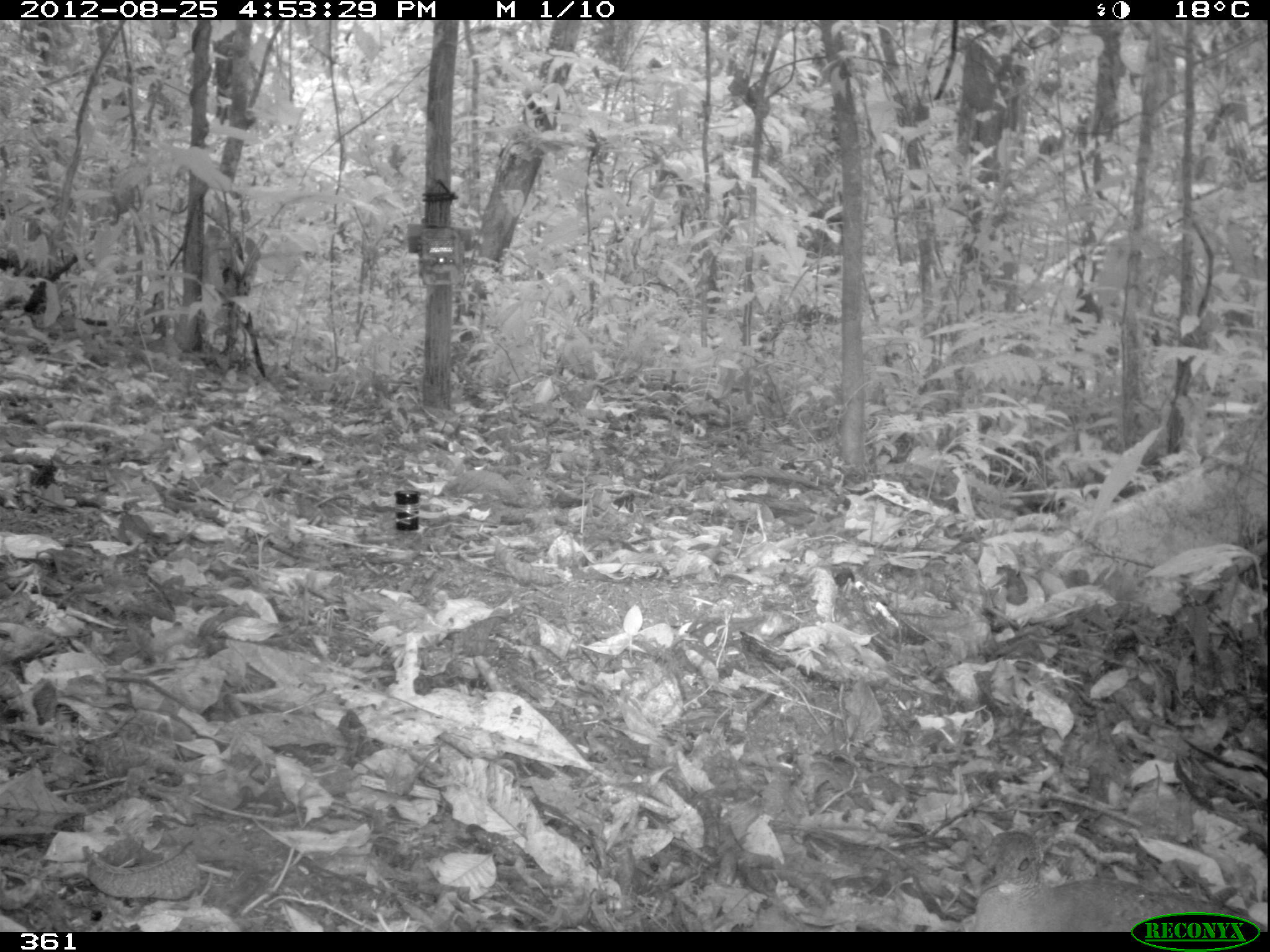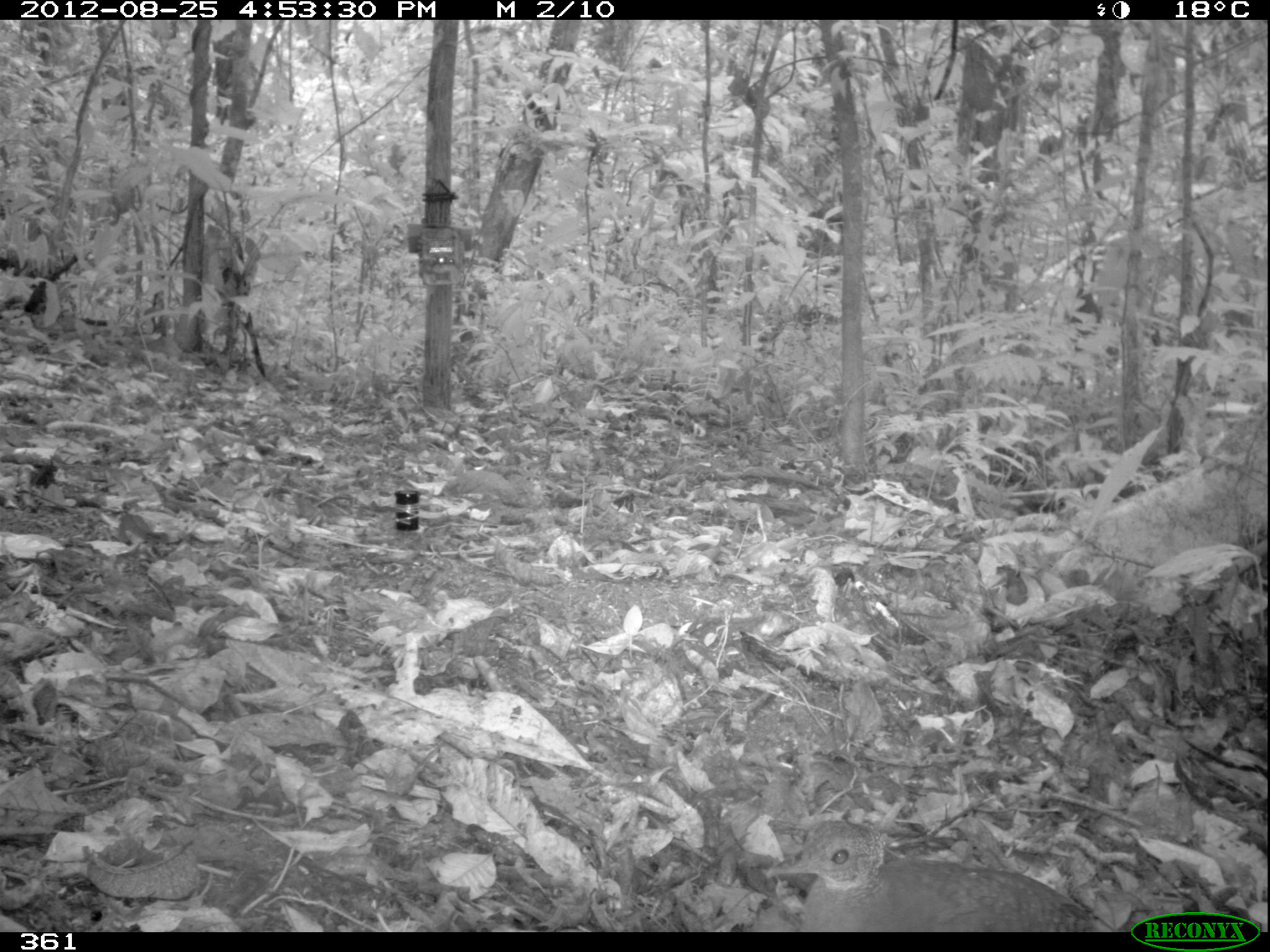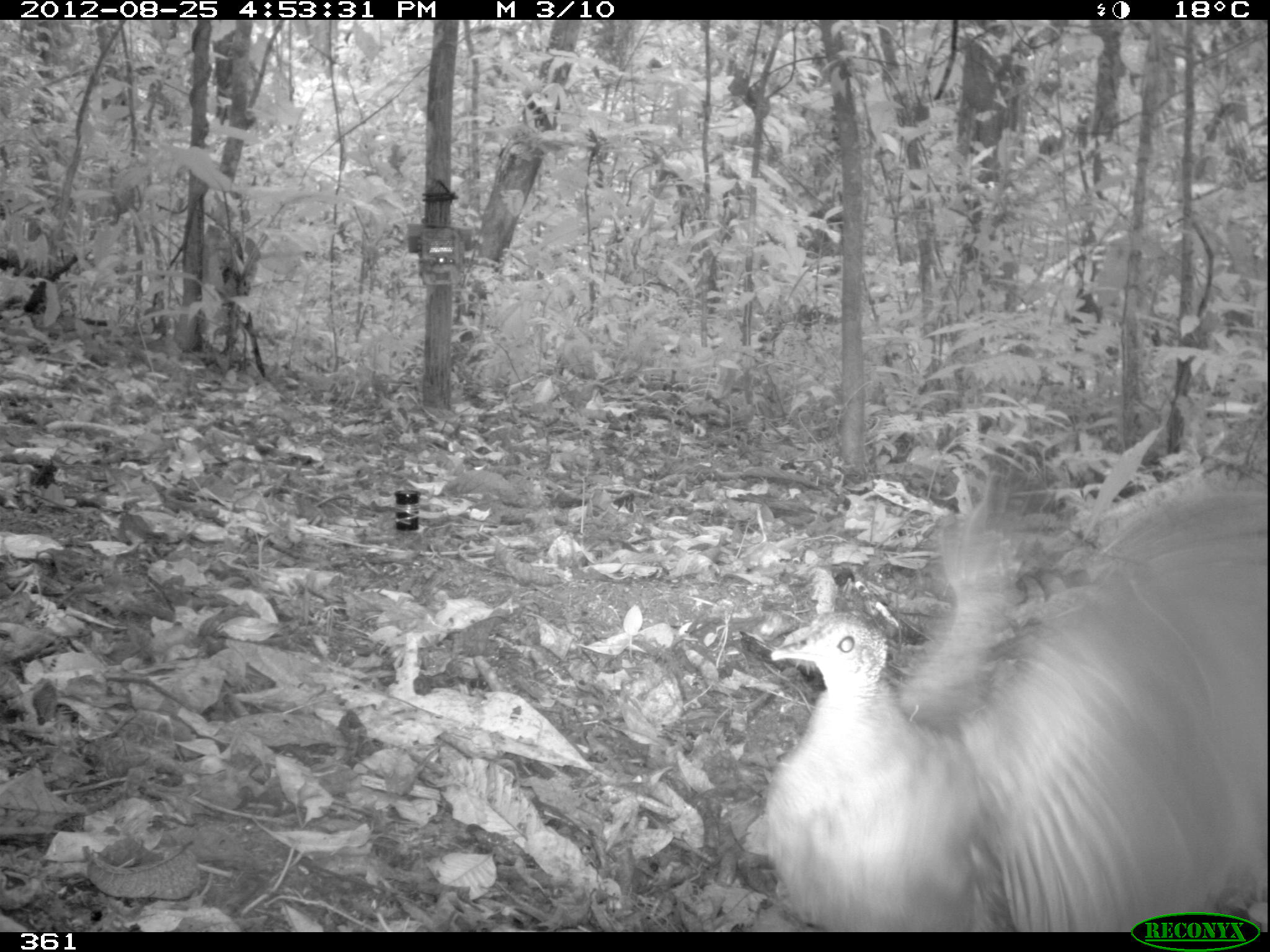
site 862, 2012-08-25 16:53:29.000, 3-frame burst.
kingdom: Animalia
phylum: Chordata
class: Aves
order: Galliformes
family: Phasianidae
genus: Alectoris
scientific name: Alectoris rufa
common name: red-legged partridge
Alectoris rufa (red-legged partridge).